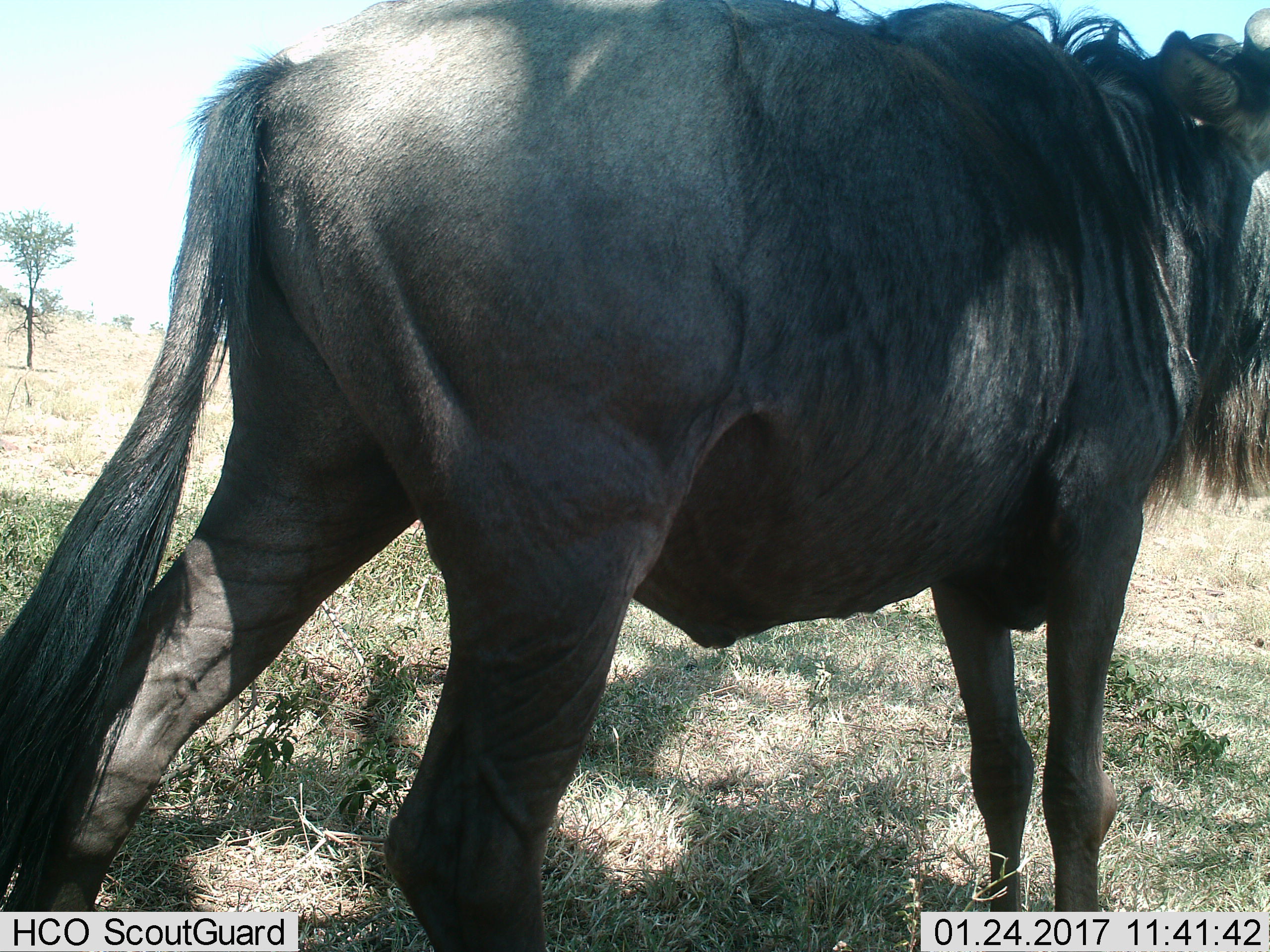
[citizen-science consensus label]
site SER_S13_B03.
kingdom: Animalia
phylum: Chordata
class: Mammalia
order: Artiodactyla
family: Bovidae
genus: Connochaetes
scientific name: Connochaetes taurinus taurinus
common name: blue wildebeest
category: wildebeestblue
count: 1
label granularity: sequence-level